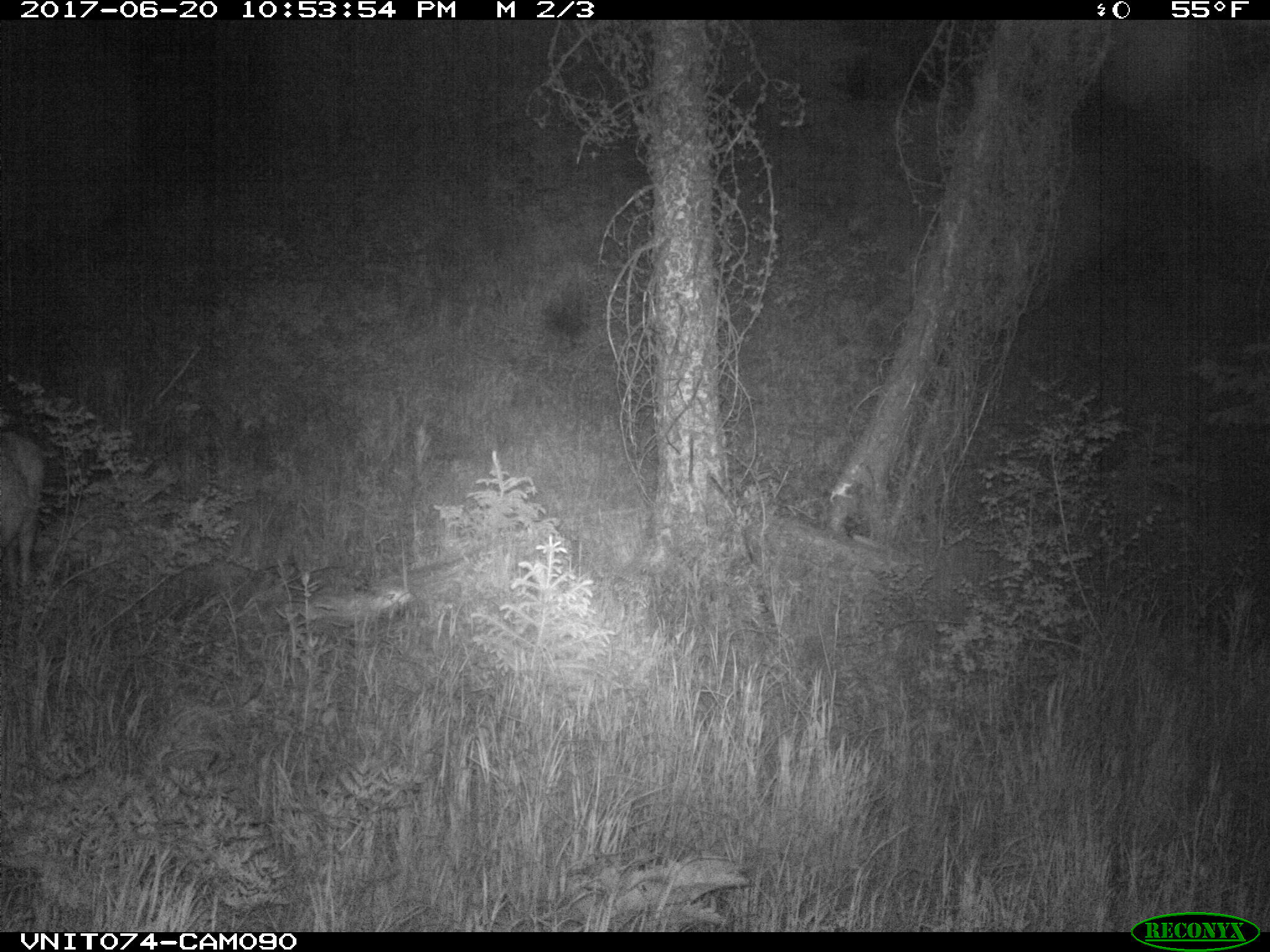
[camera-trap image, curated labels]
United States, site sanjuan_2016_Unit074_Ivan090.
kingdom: Animalia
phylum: Chordata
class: Mammalia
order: Artiodactyla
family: Cervidae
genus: Odocoileus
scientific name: Odocoileus hemionus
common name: mule deer